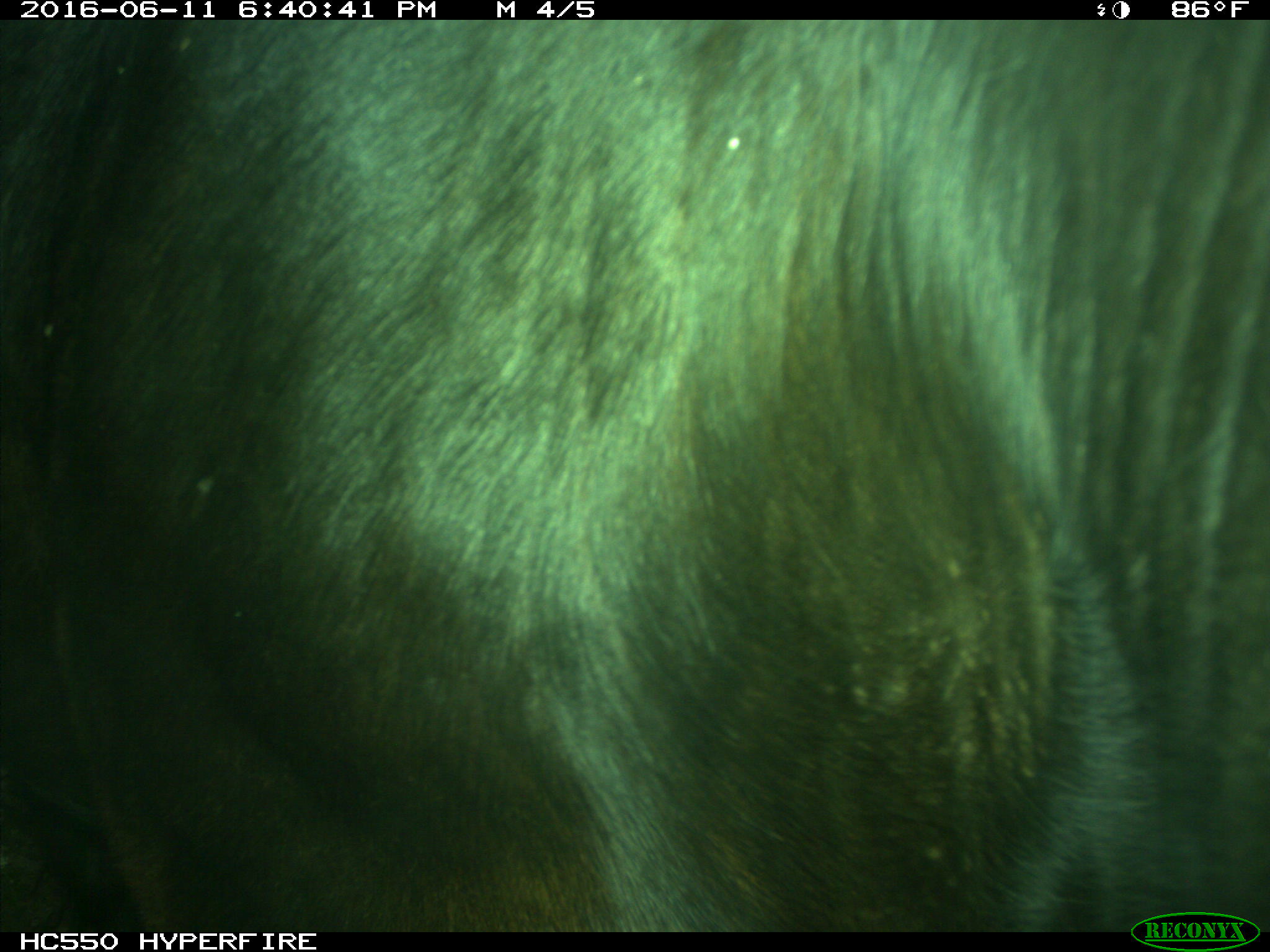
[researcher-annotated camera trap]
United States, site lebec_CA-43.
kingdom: Animalia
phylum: Chordata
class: Mammalia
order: Artiodactyla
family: Bovidae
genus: Bos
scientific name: Bos taurus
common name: domestic cow